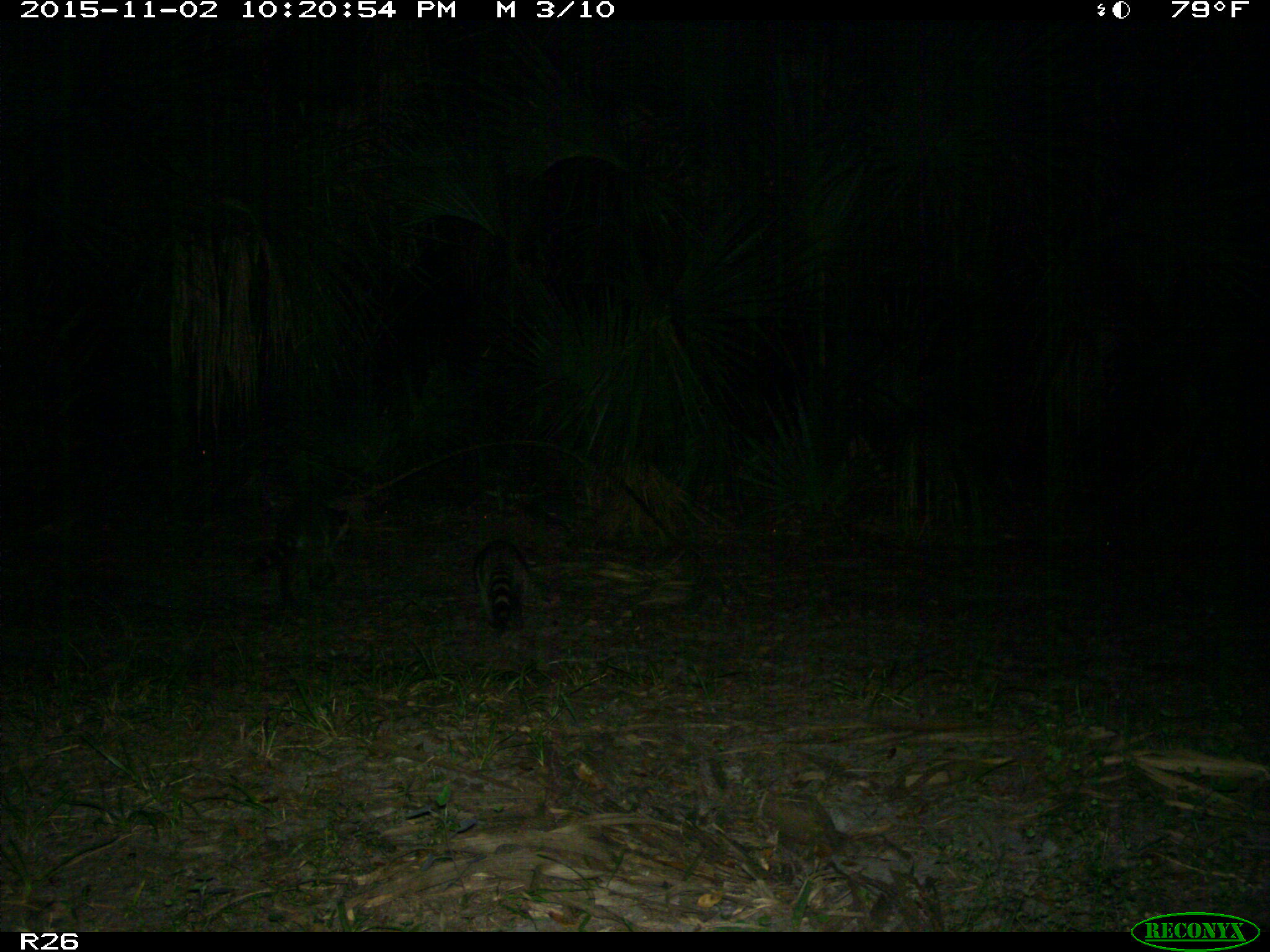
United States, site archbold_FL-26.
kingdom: Animalia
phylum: Chordata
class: Mammalia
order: Carnivora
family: Procyonidae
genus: Procyon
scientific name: Procyon lotor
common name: common raccoon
Procyon lotor (common raccoon).